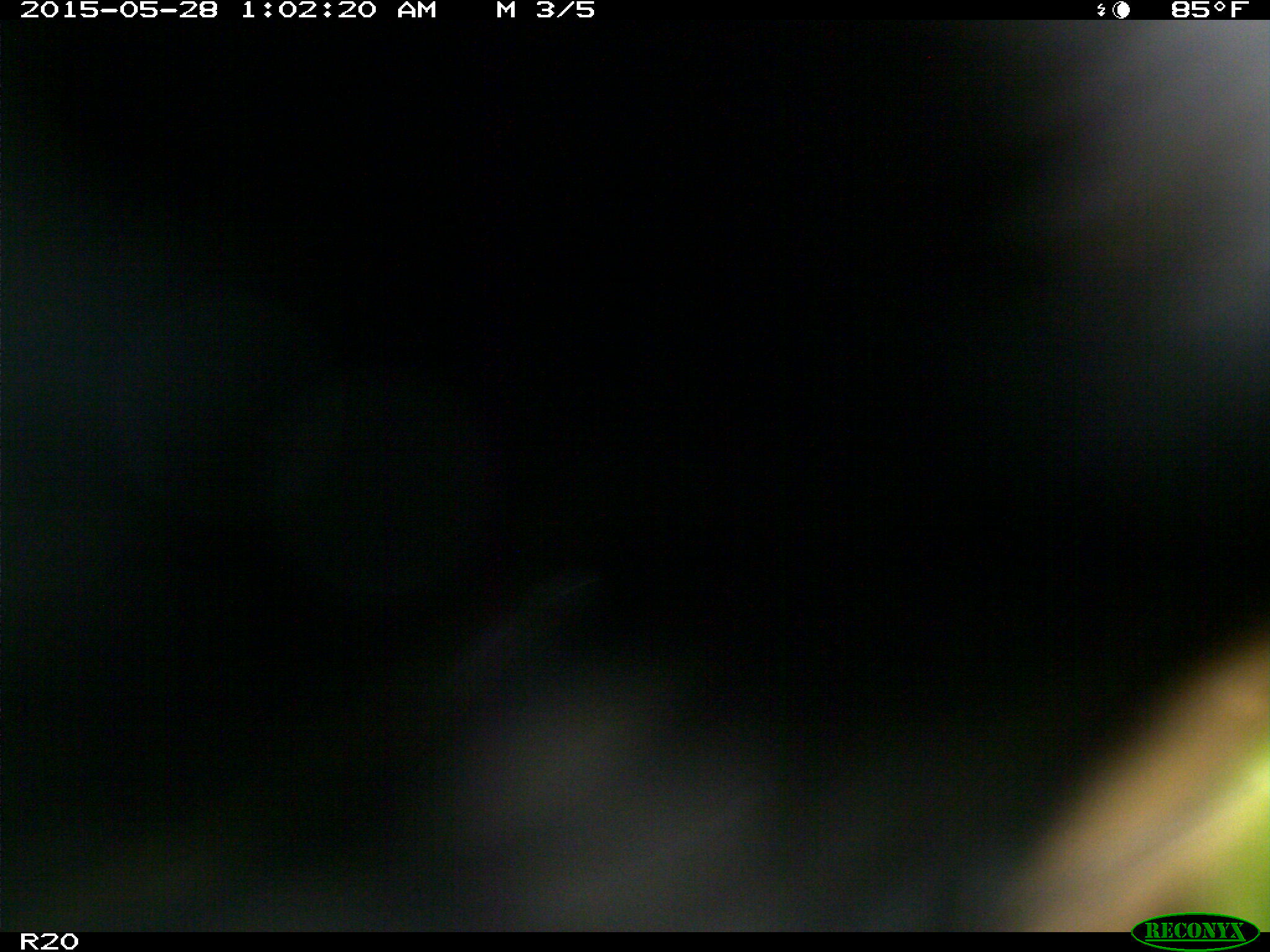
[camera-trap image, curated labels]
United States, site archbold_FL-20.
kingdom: Animalia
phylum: Chordata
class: Mammalia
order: Artiodactyla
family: Bovidae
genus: Bos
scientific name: Bos taurus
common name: domestic cow